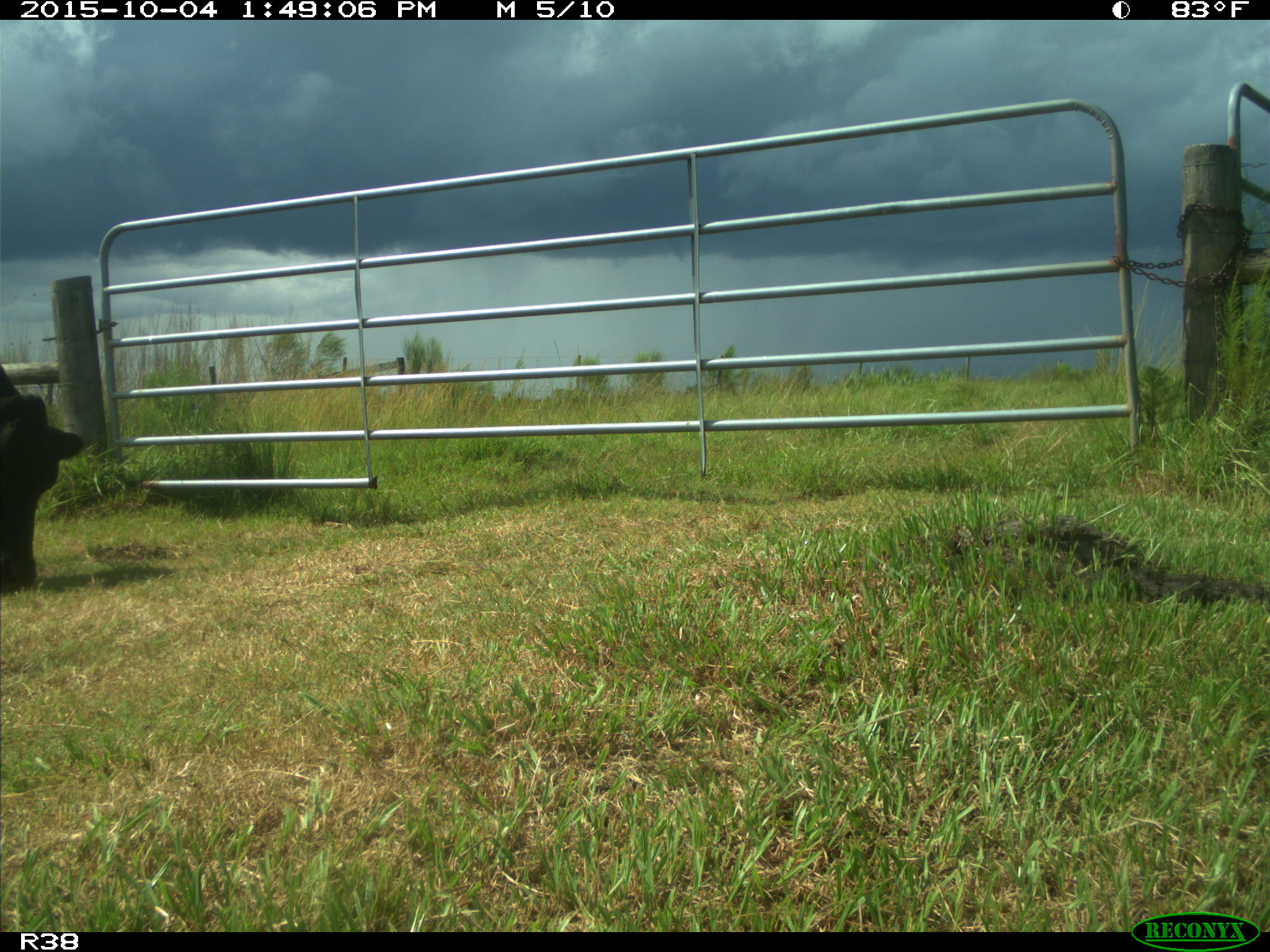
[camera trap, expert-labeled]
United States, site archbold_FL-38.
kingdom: Animalia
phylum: Chordata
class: Mammalia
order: Artiodactyla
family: Bovidae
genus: Bos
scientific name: Bos taurus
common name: domestic cow